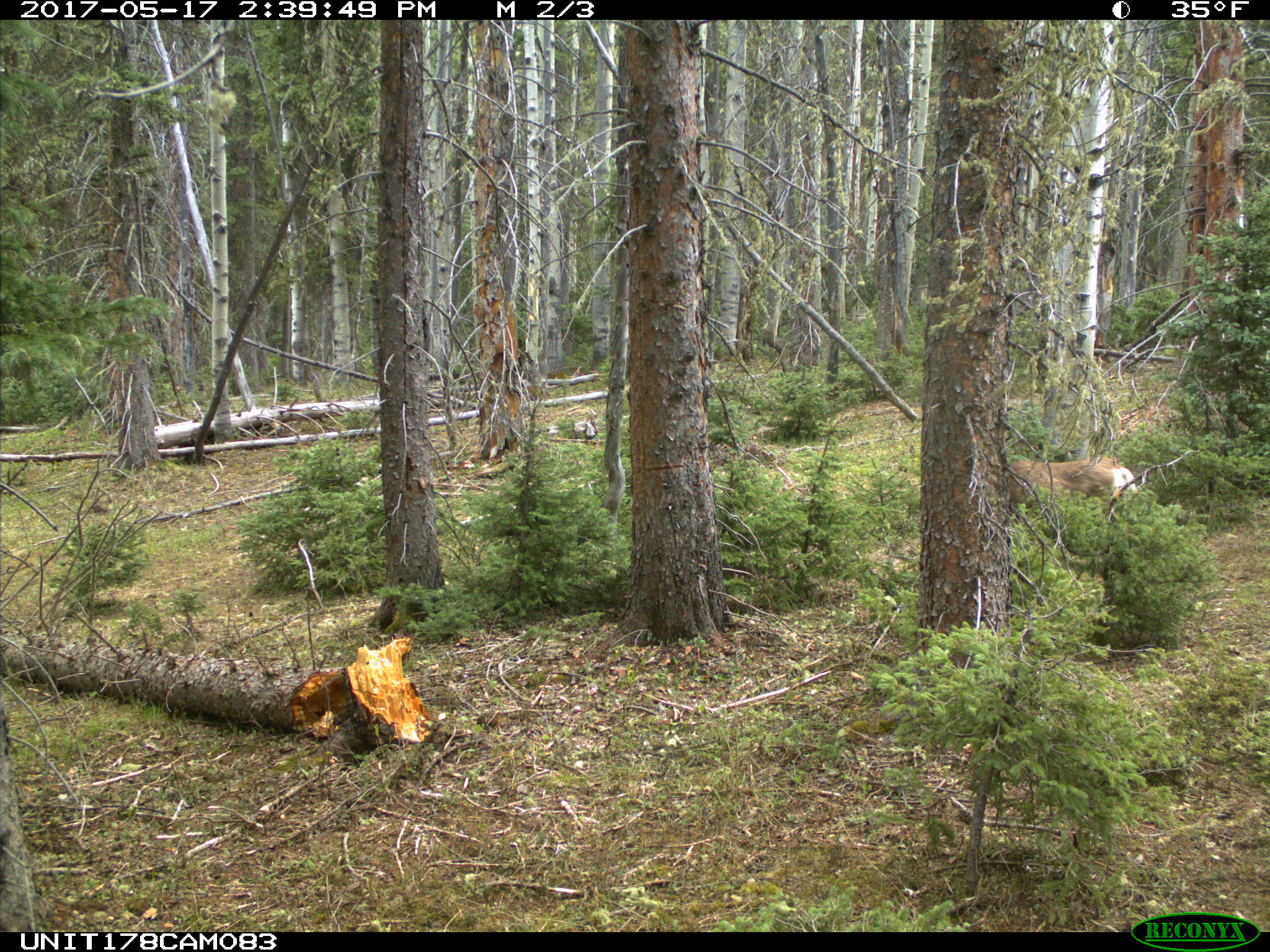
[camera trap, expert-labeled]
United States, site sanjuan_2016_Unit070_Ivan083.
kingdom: Animalia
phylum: Chordata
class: Mammalia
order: Artiodactyla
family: Cervidae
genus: Odocoileus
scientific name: Odocoileus hemionus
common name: mule deer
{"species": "Odocoileus hemionus (mule deer)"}